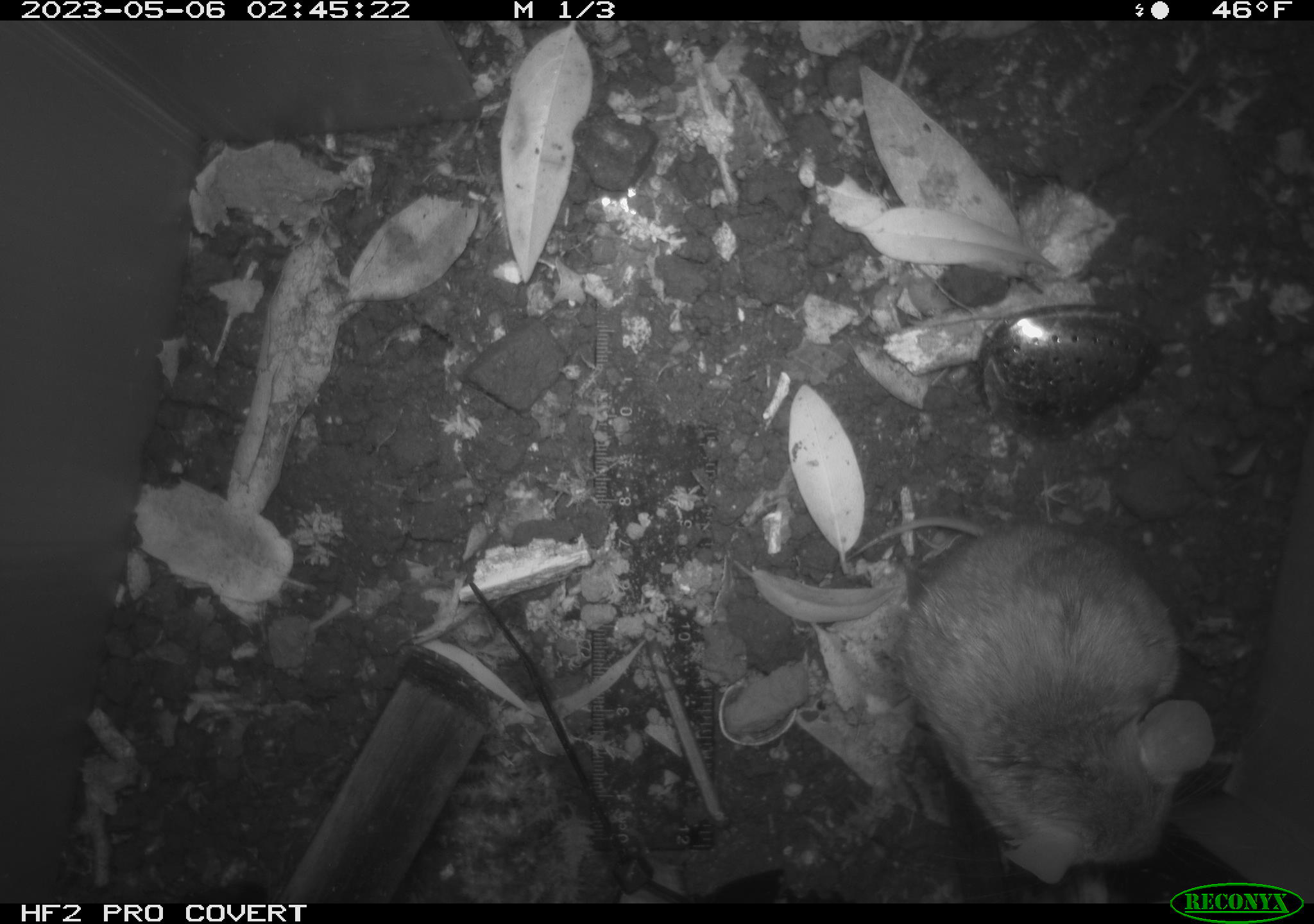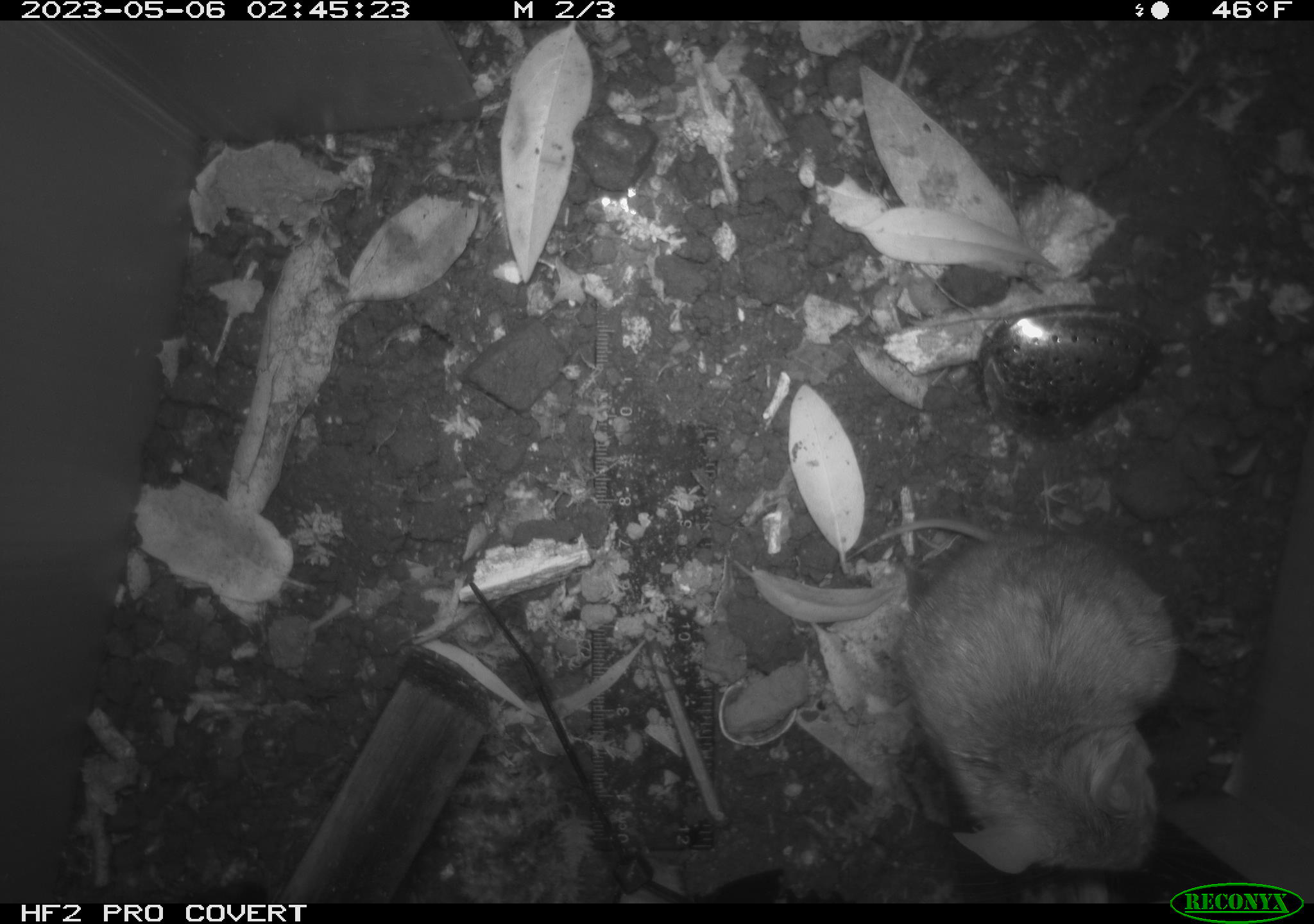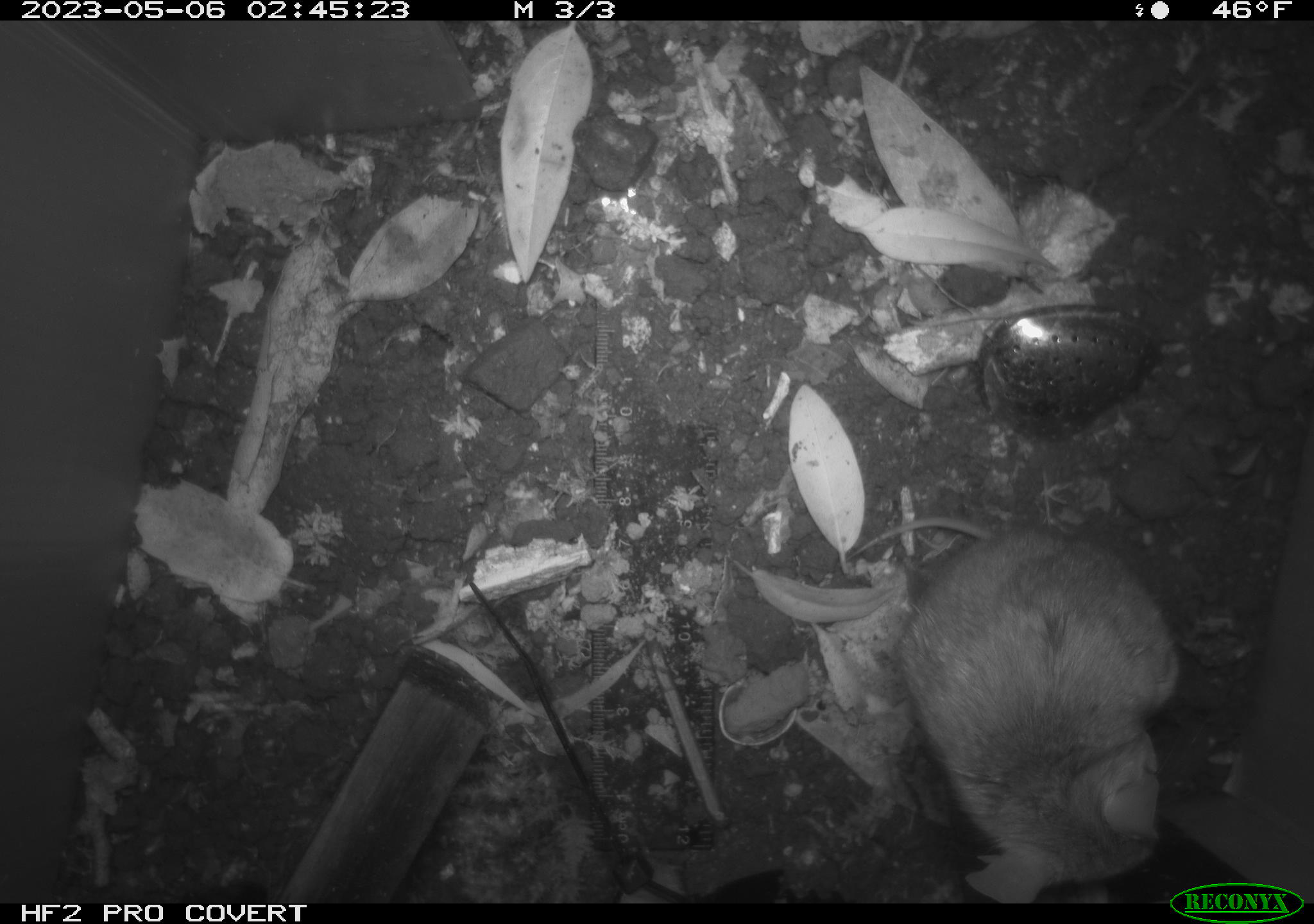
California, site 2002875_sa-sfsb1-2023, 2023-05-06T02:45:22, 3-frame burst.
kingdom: Animalia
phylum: Chordata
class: Mammalia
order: Rodentia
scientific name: Rodentia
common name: mouse species